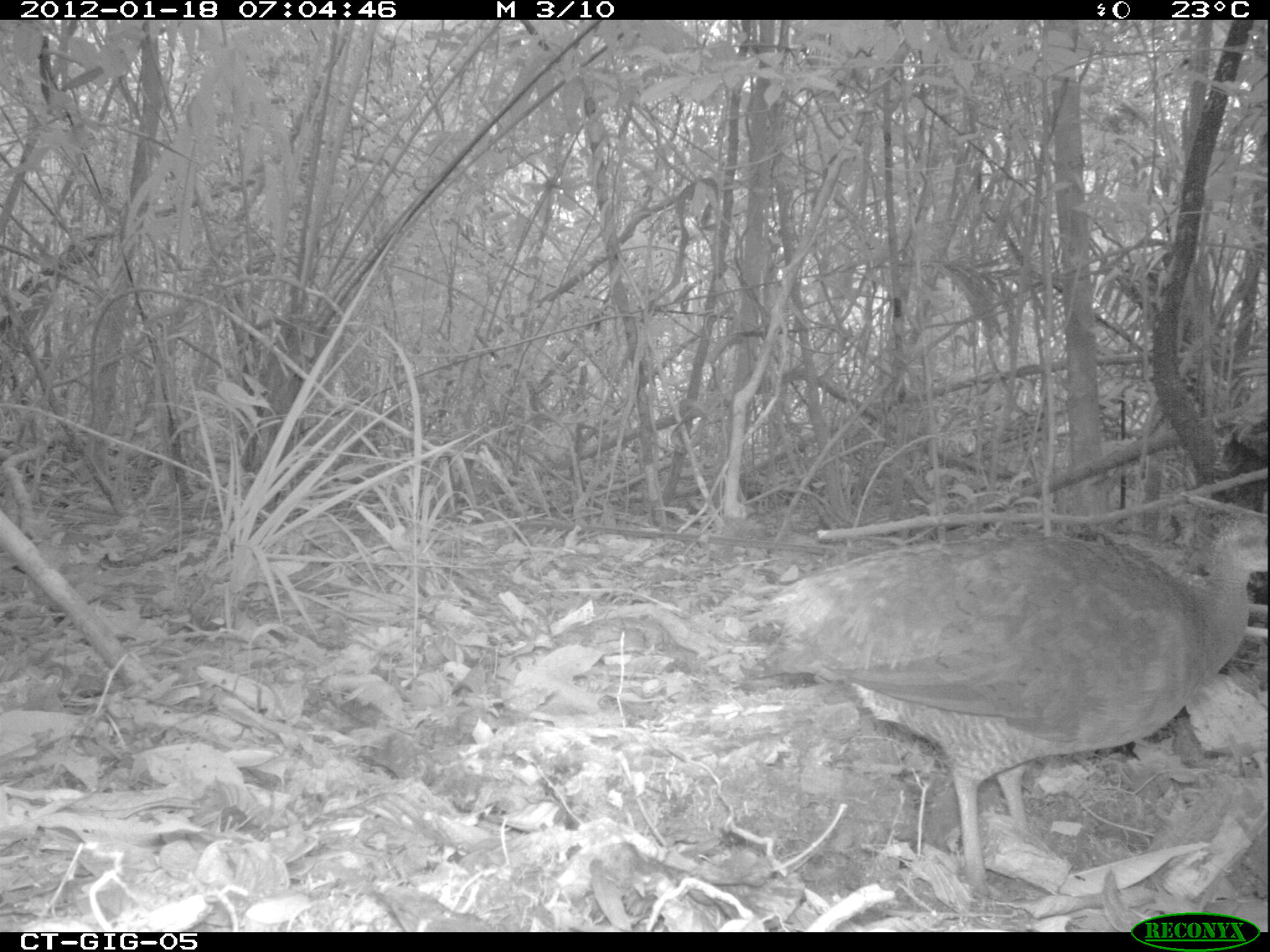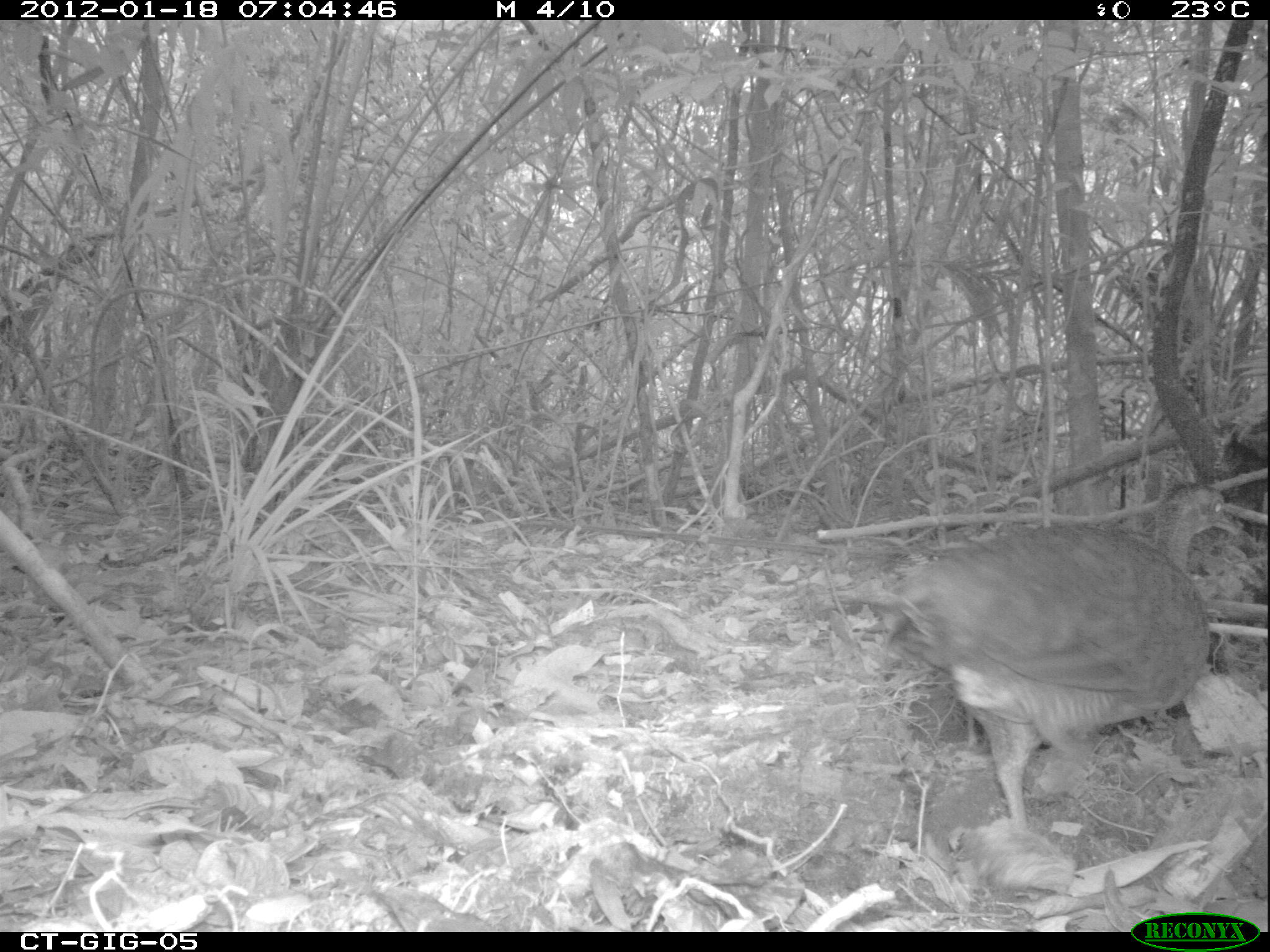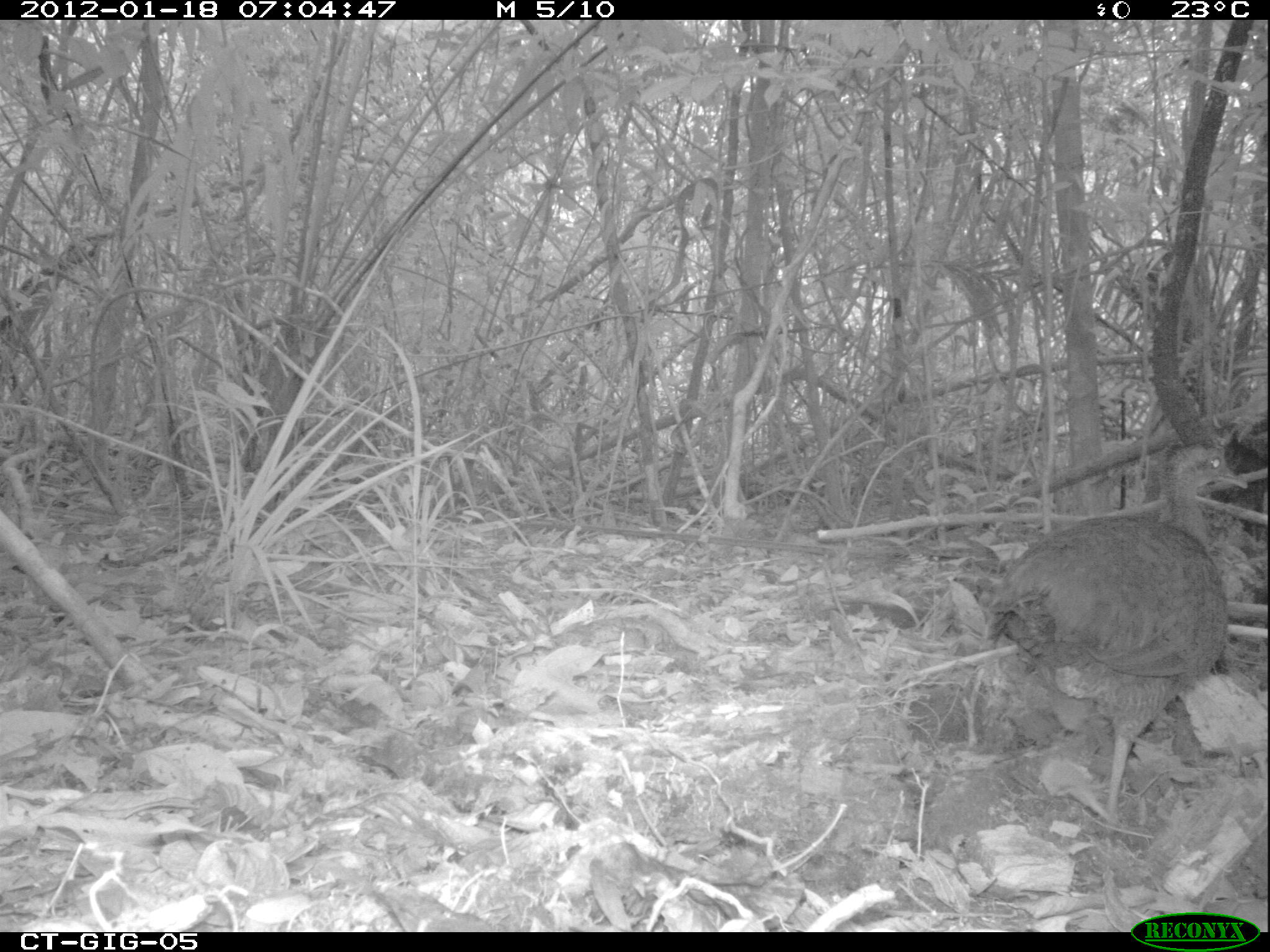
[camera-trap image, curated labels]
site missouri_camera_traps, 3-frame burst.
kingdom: Animalia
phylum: Chordata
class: Aves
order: Tinamiformes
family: Tinamidae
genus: Tinamus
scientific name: Tinamus major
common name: great tinamou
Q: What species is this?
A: Great tinamou (Tinamus major).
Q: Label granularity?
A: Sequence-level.